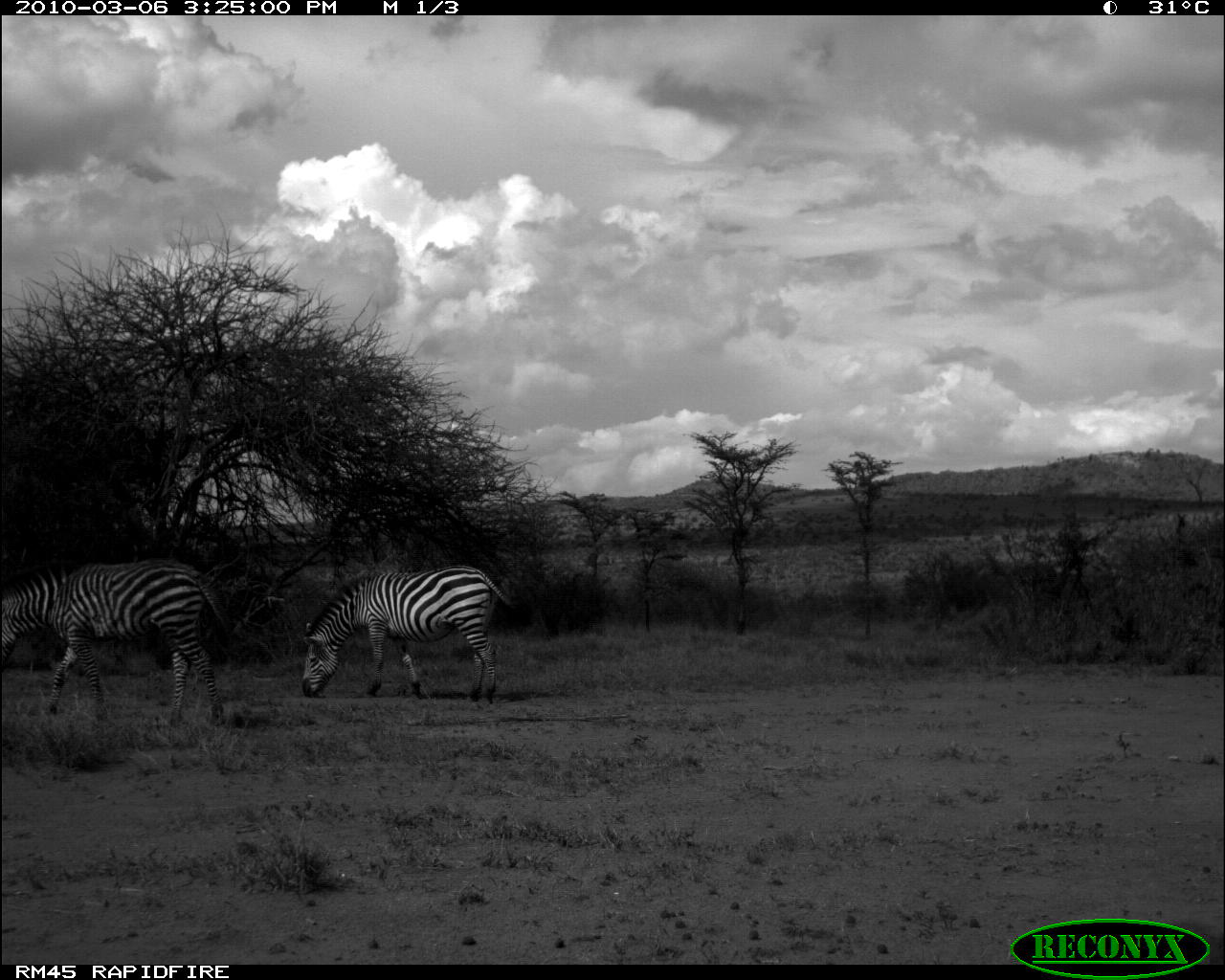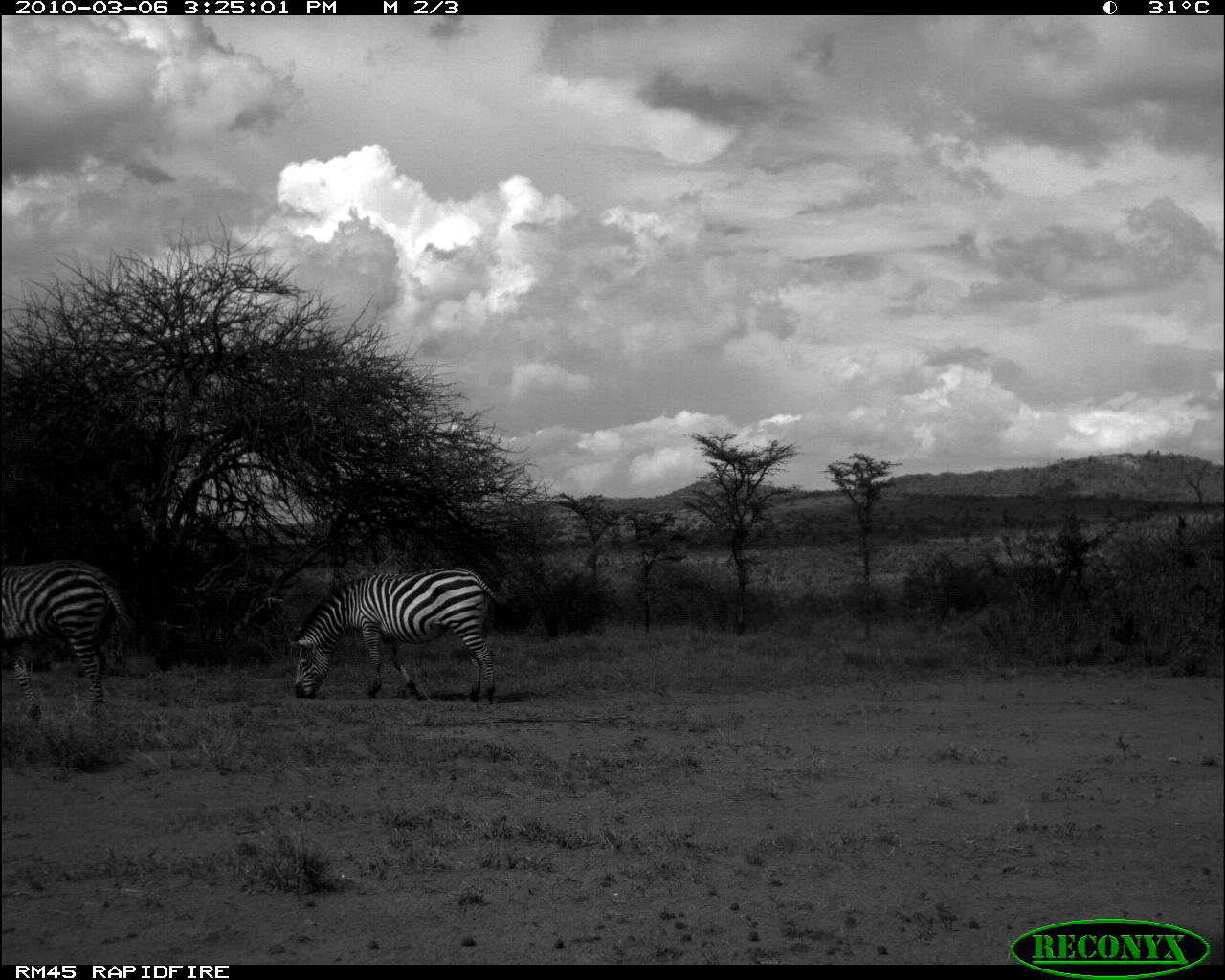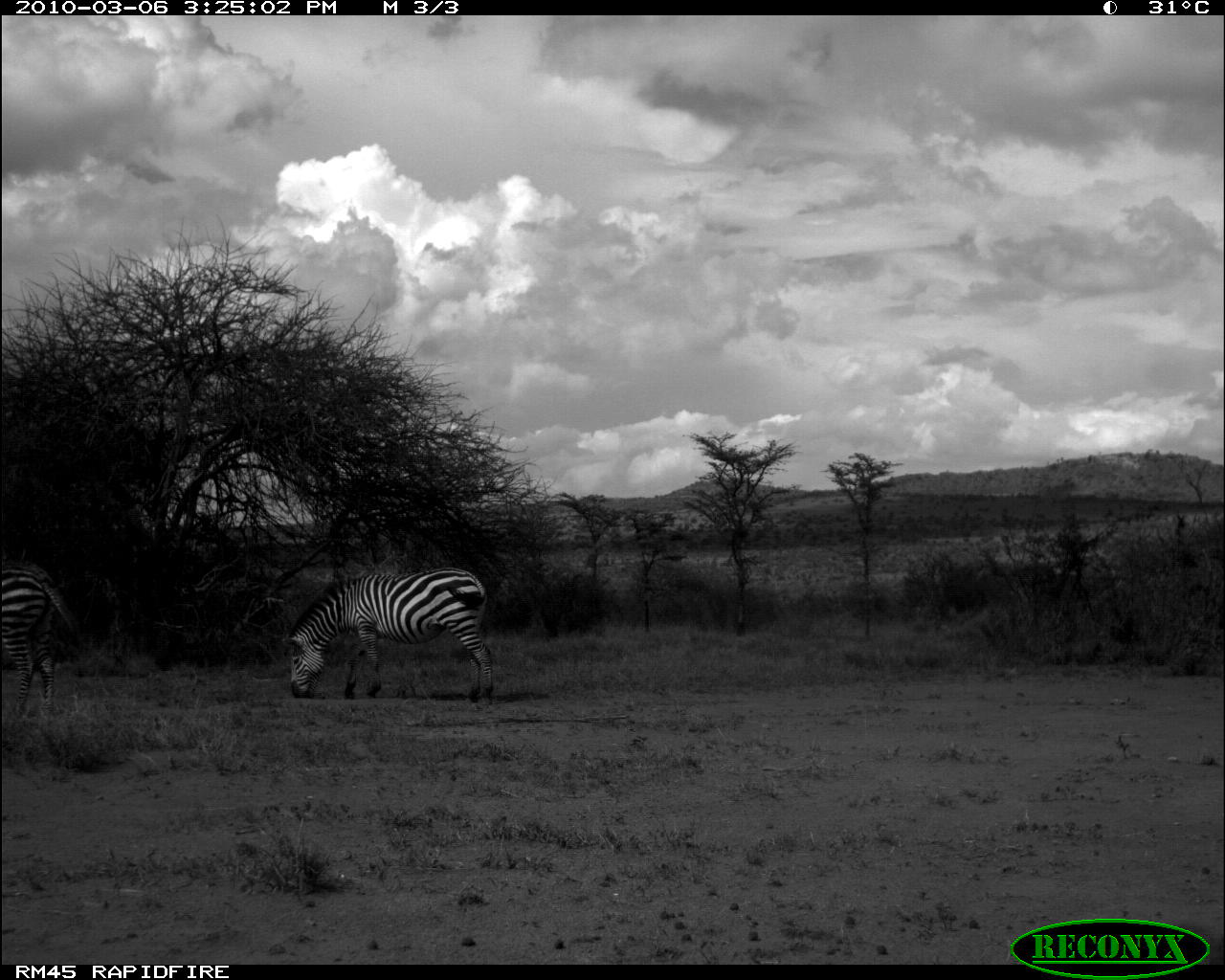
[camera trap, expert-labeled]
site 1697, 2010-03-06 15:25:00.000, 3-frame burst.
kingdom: Animalia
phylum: Chordata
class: Mammalia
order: Perissodactyla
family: Equidae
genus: Equus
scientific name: Equus quagga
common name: plains zebra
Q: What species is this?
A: Equus quagga (plains zebra).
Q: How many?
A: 2.